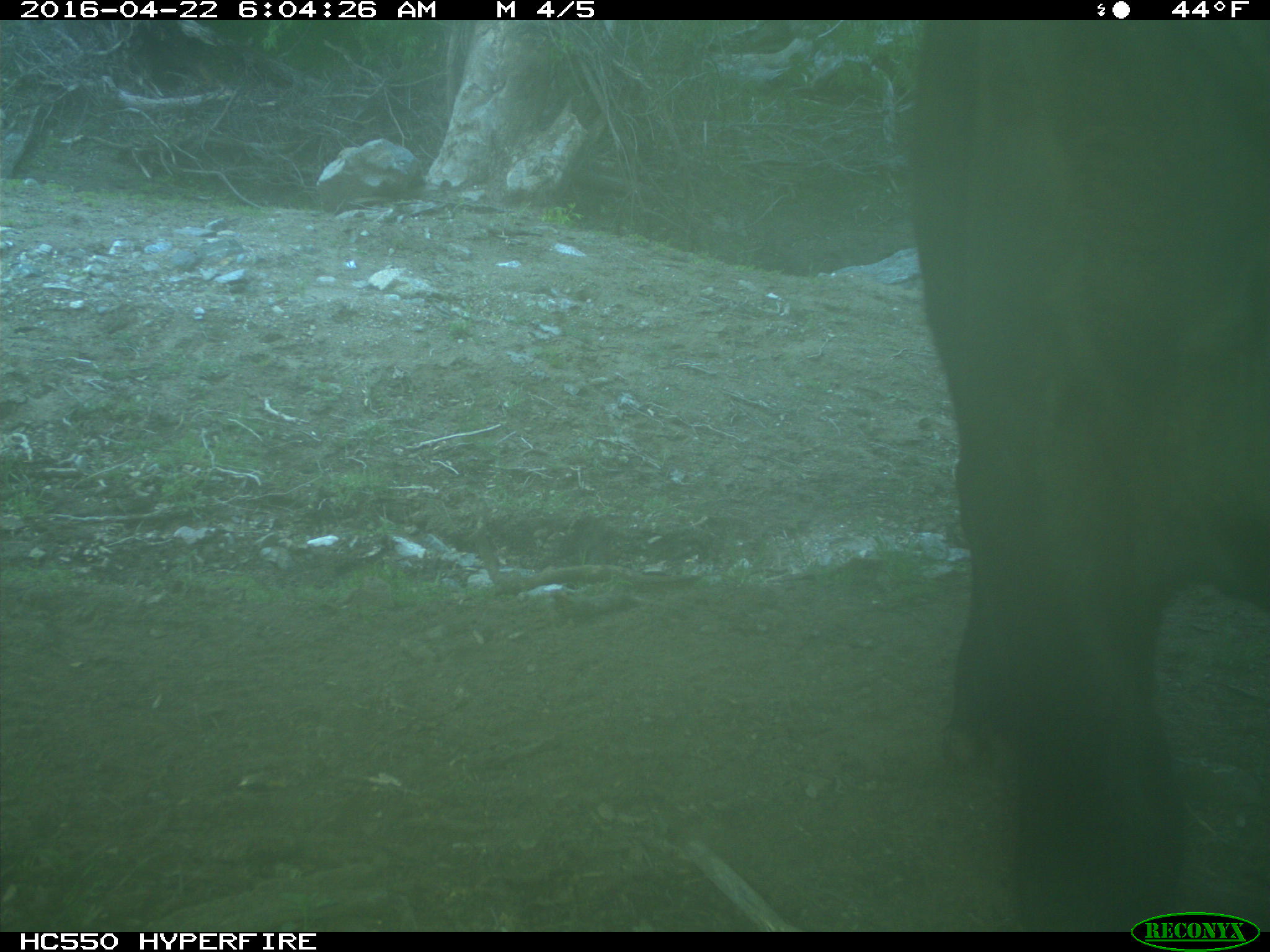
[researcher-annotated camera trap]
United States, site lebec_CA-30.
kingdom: Animalia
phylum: Chordata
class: Mammalia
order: Artiodactyla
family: Bovidae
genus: Bos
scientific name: Bos taurus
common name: domestic cow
Bos taurus (domestic cow).